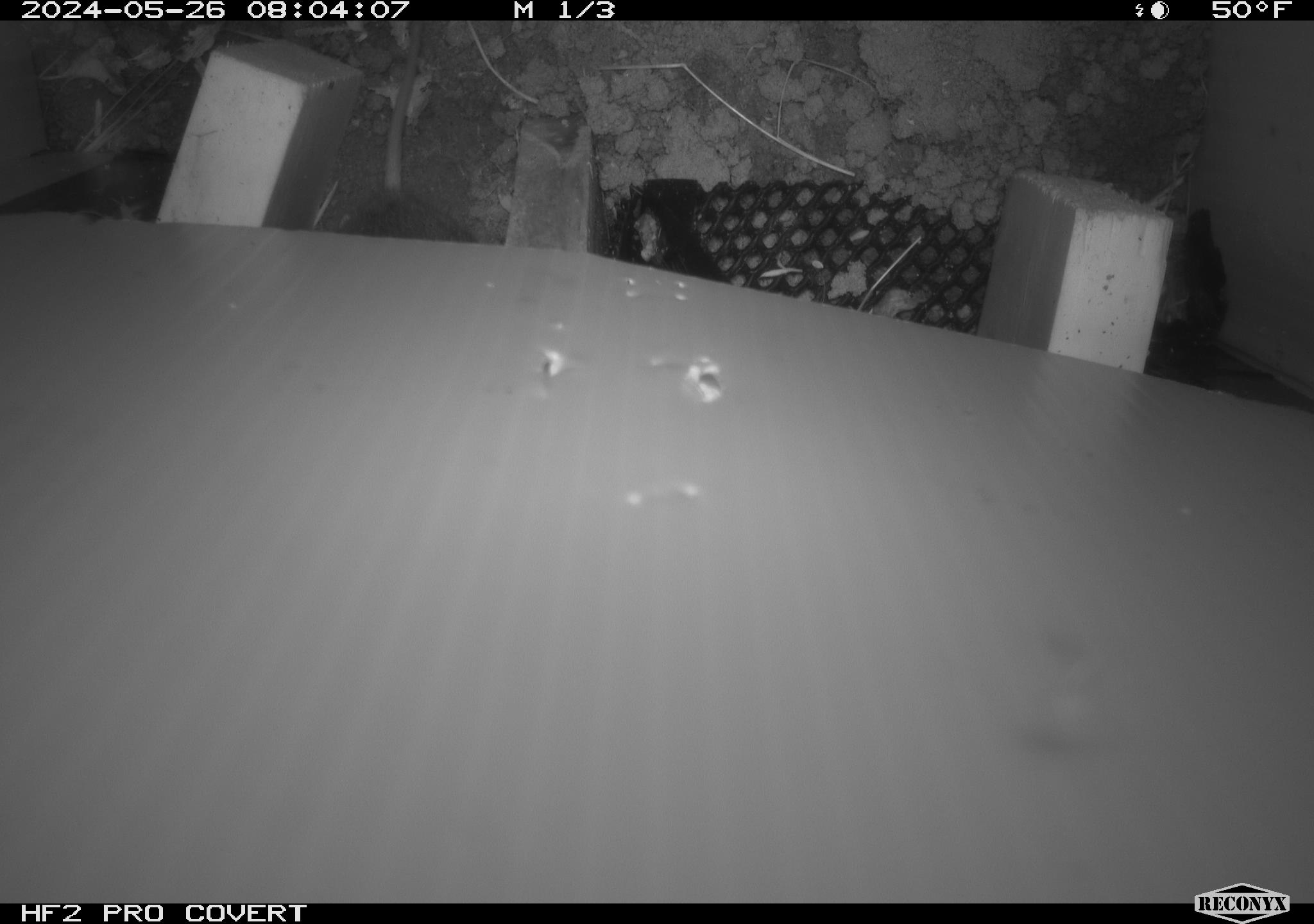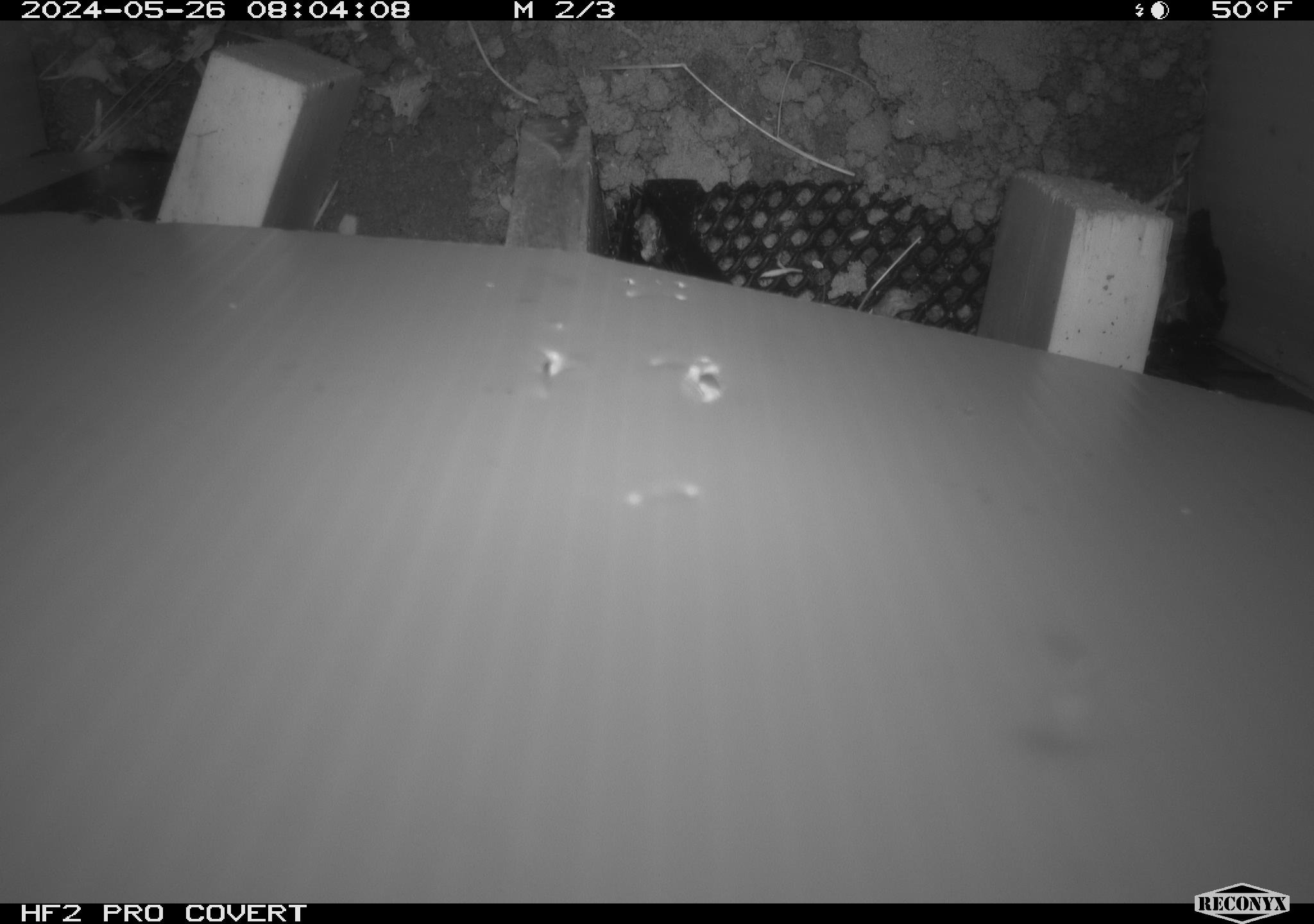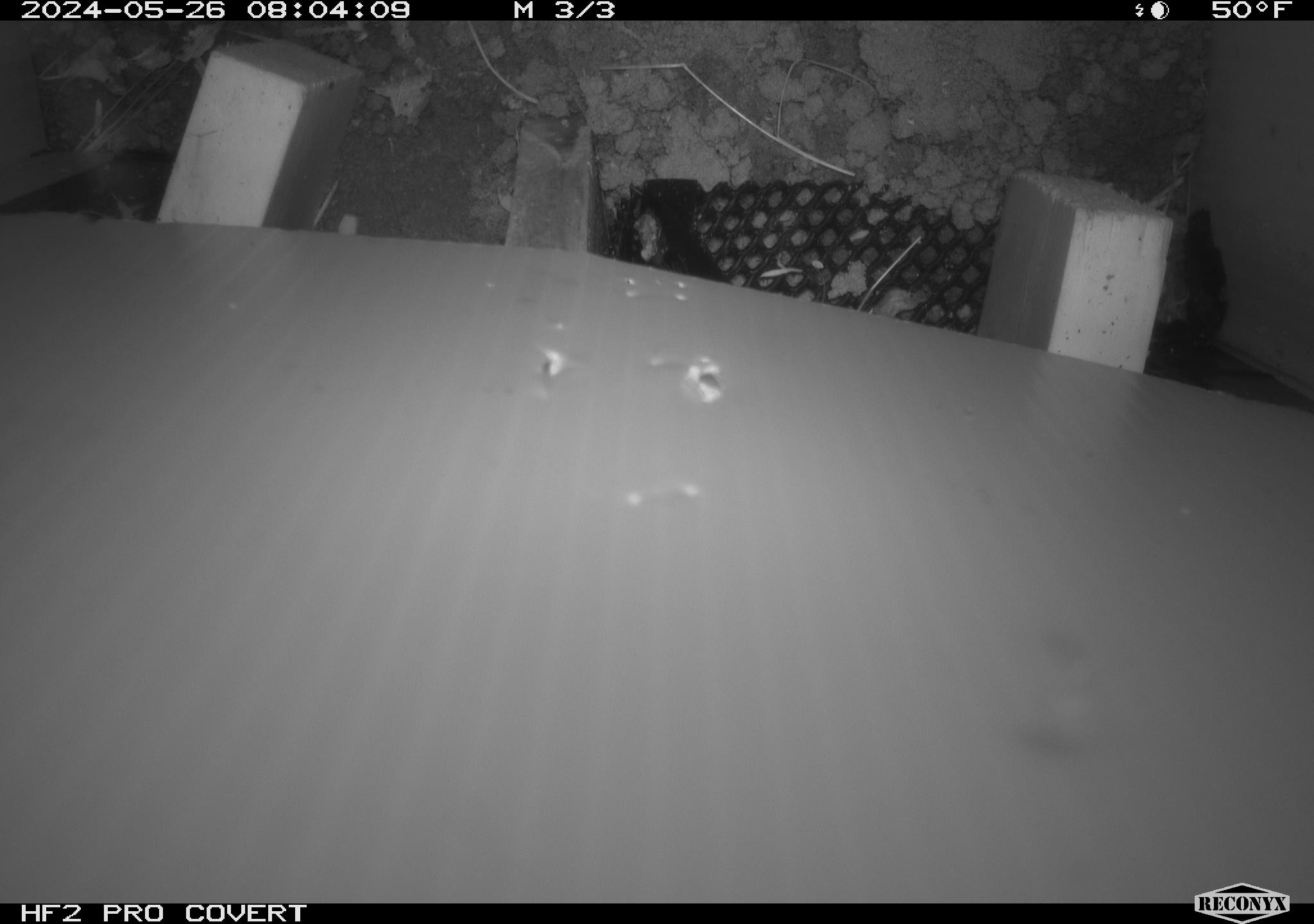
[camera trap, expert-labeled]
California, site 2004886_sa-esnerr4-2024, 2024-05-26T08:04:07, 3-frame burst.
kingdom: Animalia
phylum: Chordata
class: Mammalia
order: Rodentia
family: Cricetidae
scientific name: Cricetidae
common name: hamsters, voles, lemmings, and allies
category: cricetidae family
Cricetidae family (hamsters, voles, lemmings, and allies) (Cricetidae).